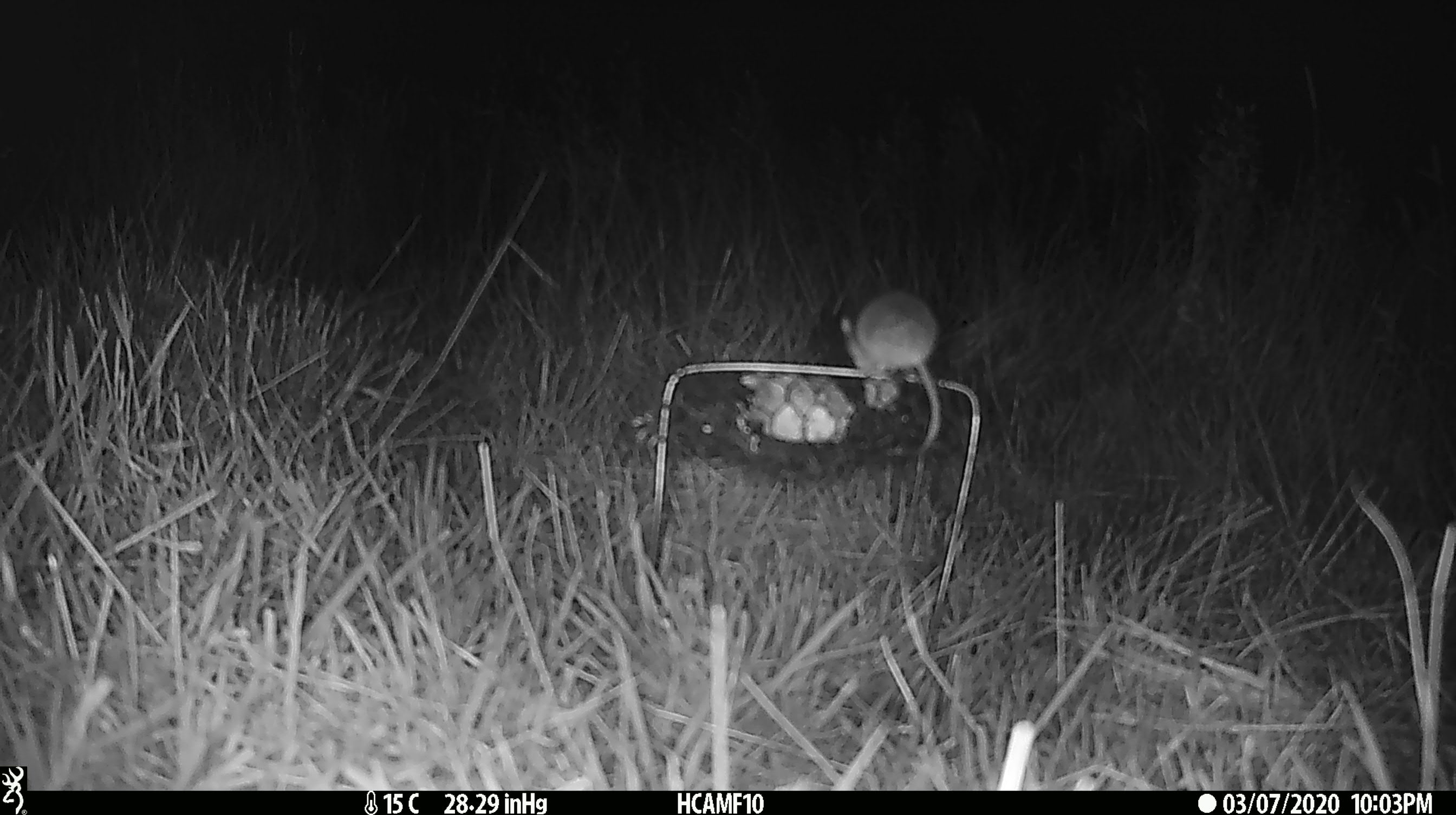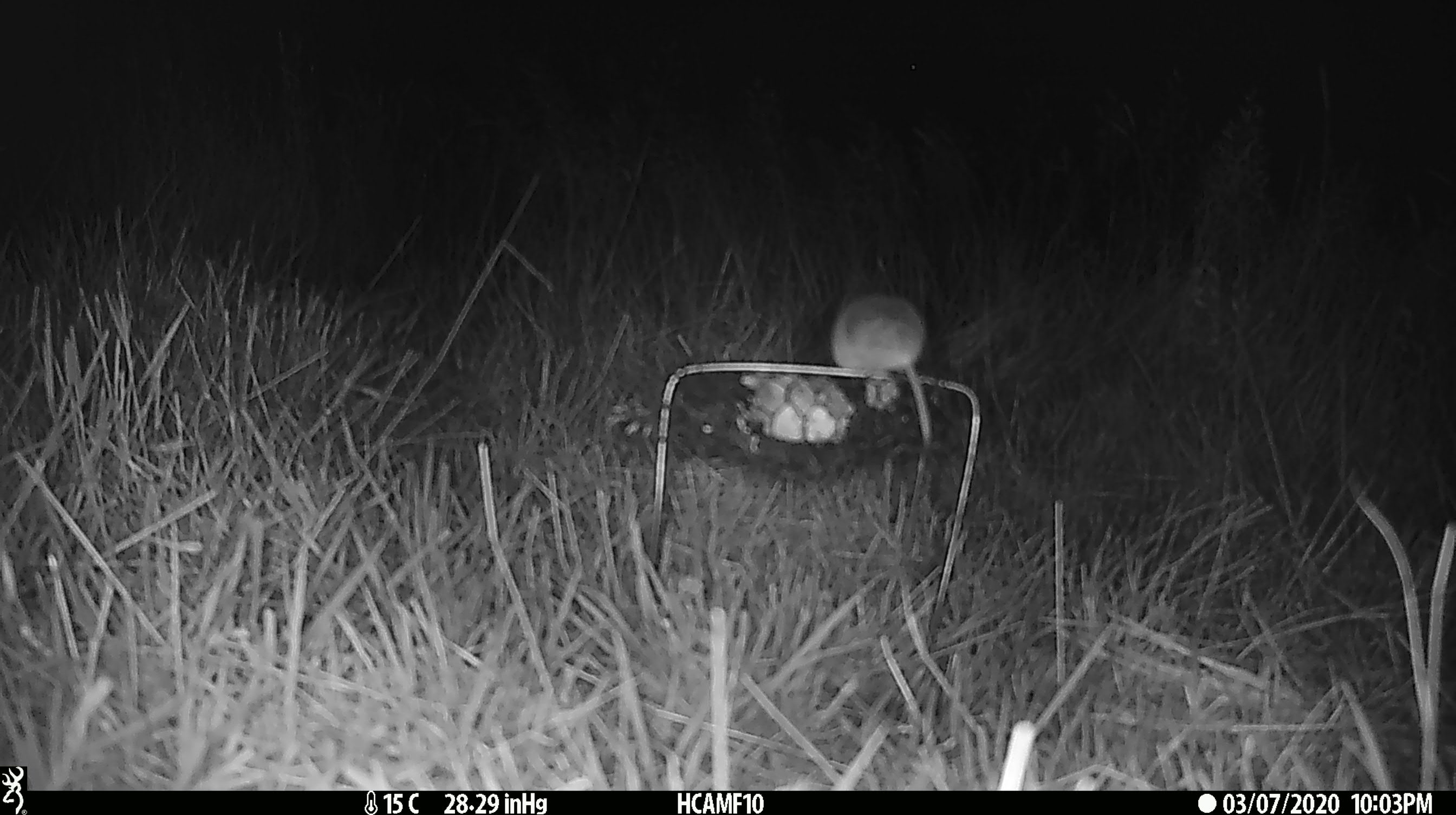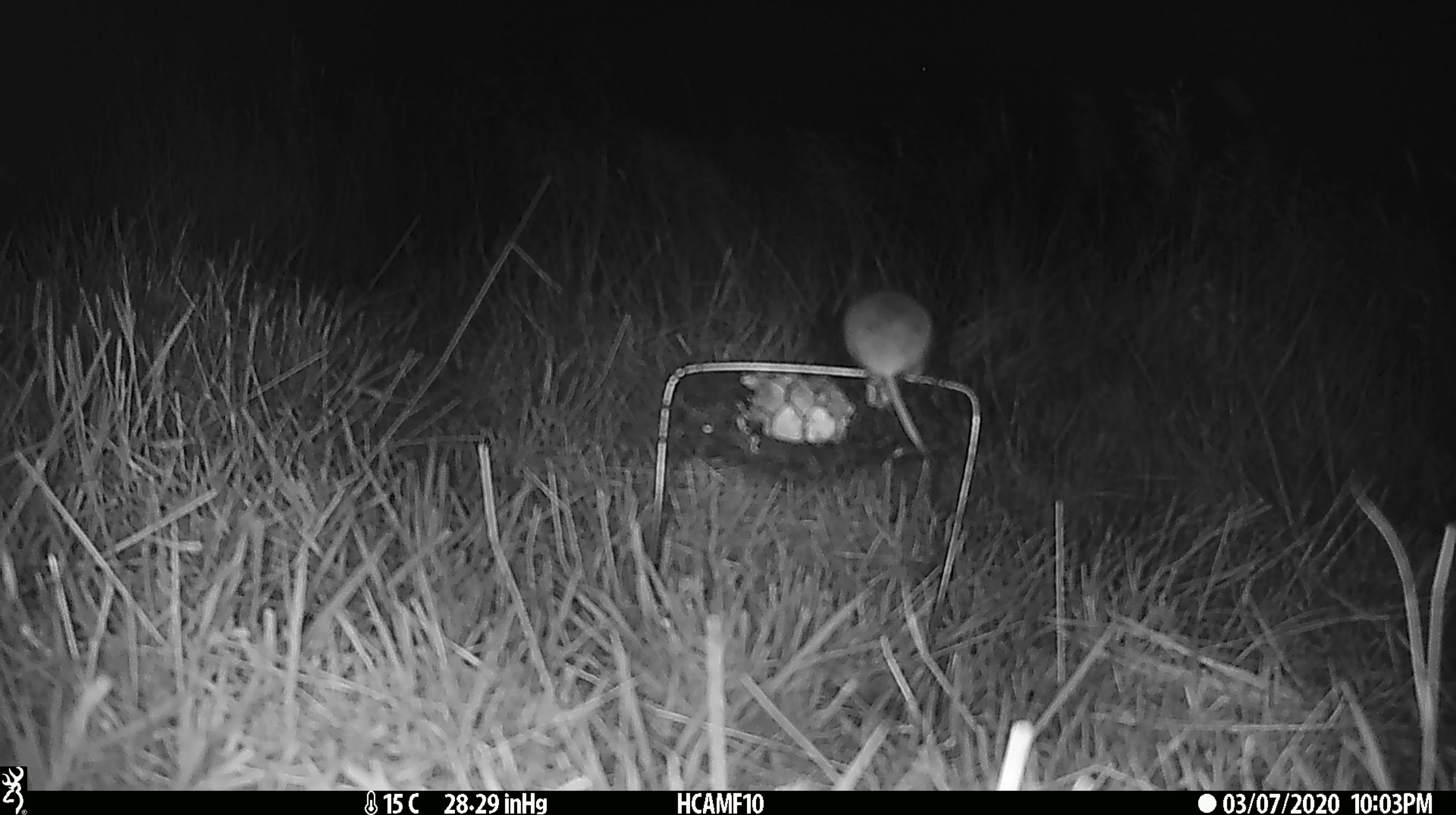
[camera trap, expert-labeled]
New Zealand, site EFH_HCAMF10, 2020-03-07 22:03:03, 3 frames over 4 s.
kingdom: Animalia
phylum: Chordata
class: Mammalia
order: Rodentia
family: Muridae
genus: Mus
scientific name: Mus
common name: mouse